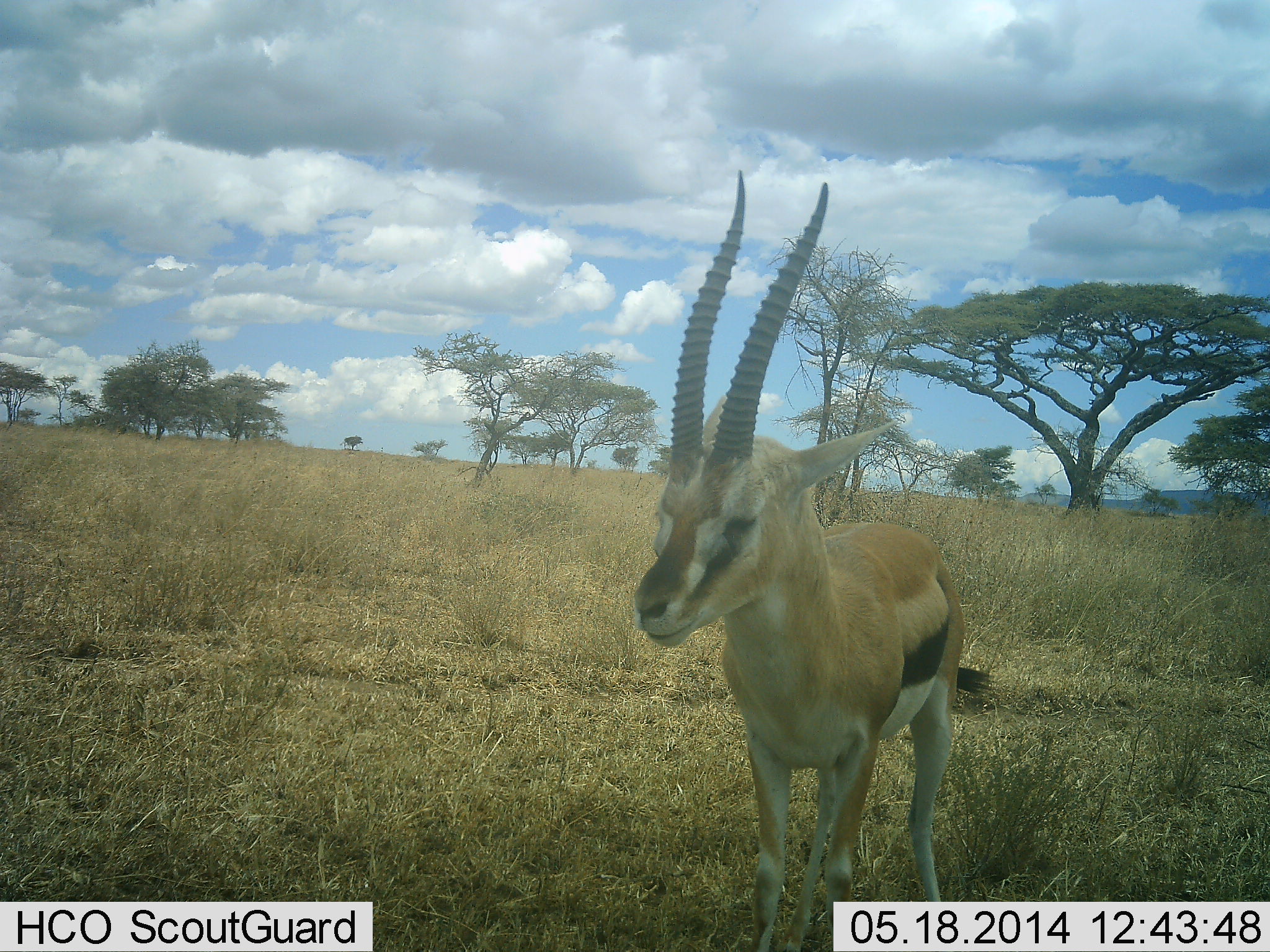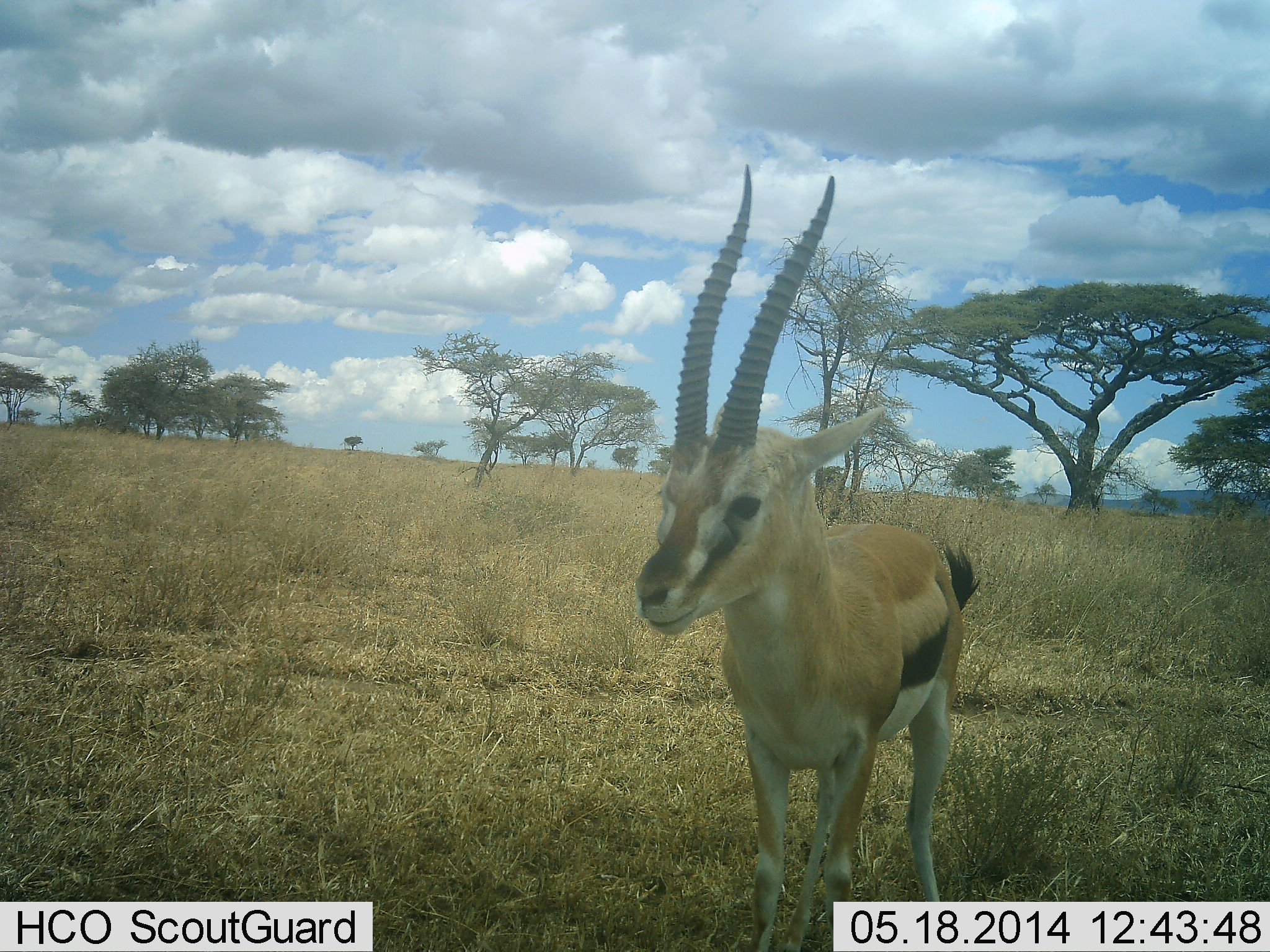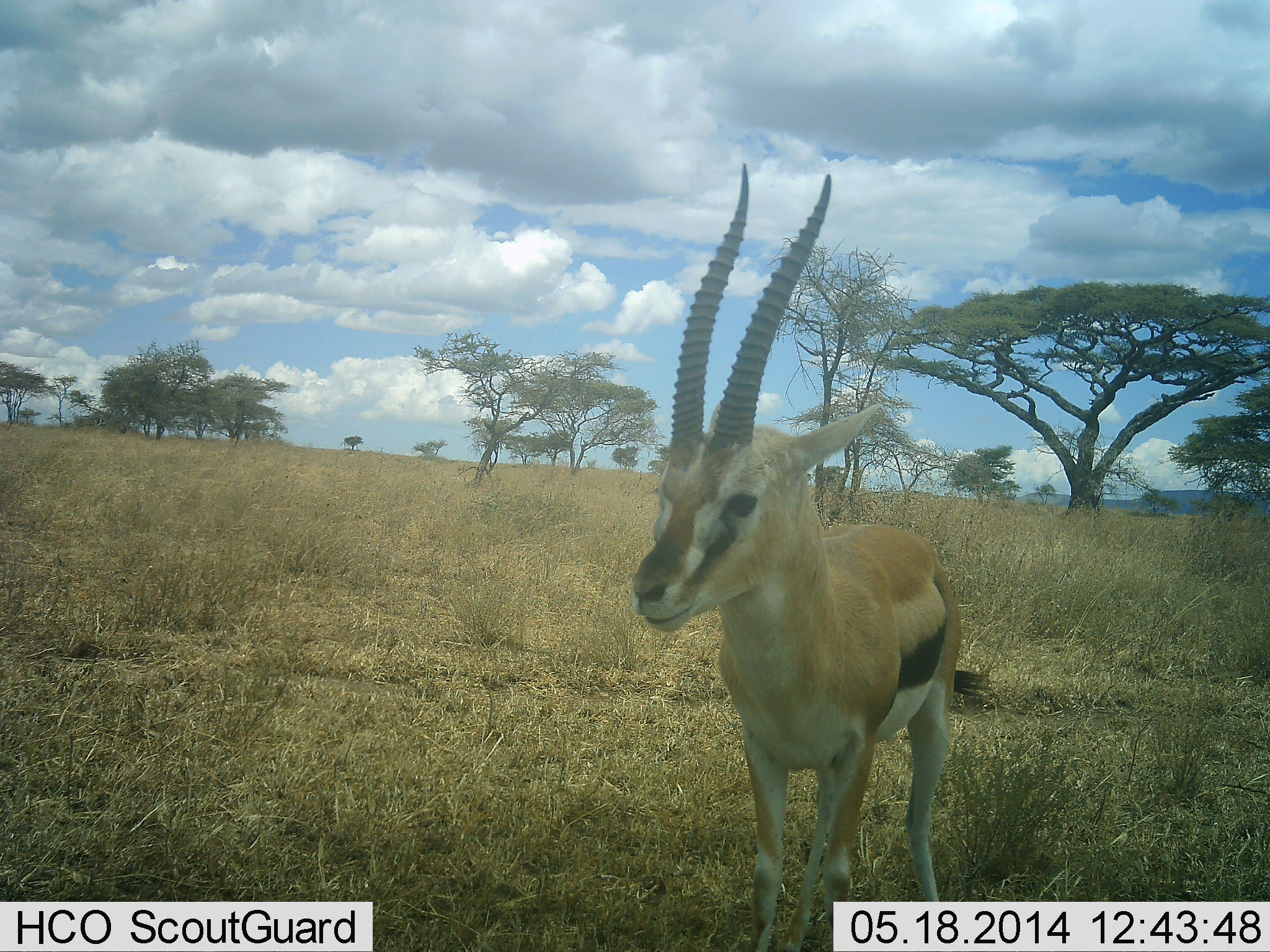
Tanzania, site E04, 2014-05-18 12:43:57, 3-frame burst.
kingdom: Animalia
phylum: Chordata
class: Mammalia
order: Artiodactyla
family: Bovidae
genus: Eudorcas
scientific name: Eudorcas thomsonii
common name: thomson's gazelle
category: gazellethomsons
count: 1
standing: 100%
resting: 0%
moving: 0%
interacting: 0%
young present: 0%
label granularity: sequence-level